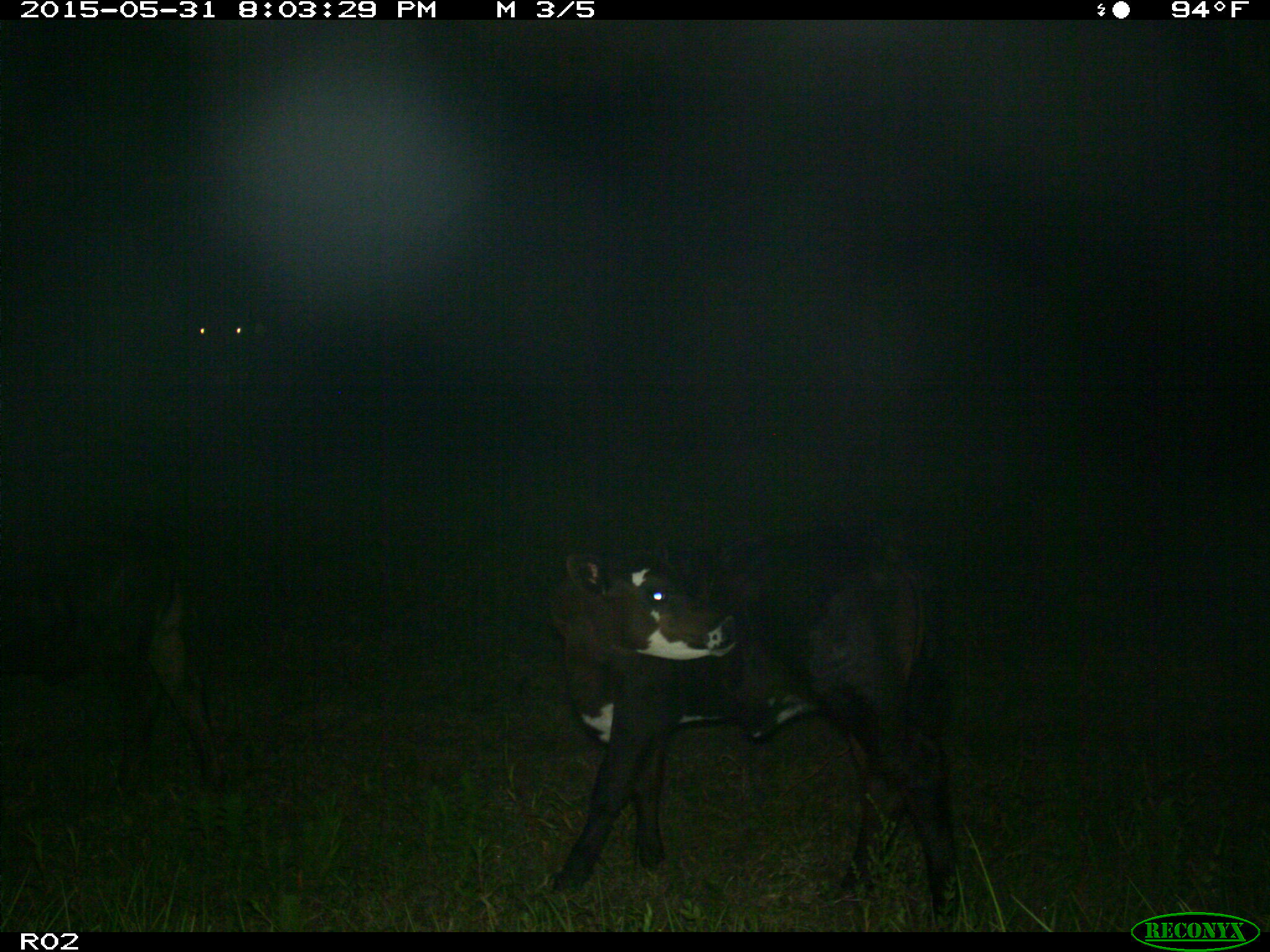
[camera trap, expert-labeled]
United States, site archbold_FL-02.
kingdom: Animalia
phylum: Chordata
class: Mammalia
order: Artiodactyla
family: Bovidae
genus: Bos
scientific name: Bos taurus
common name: domestic cow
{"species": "Bos taurus (domestic cow)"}